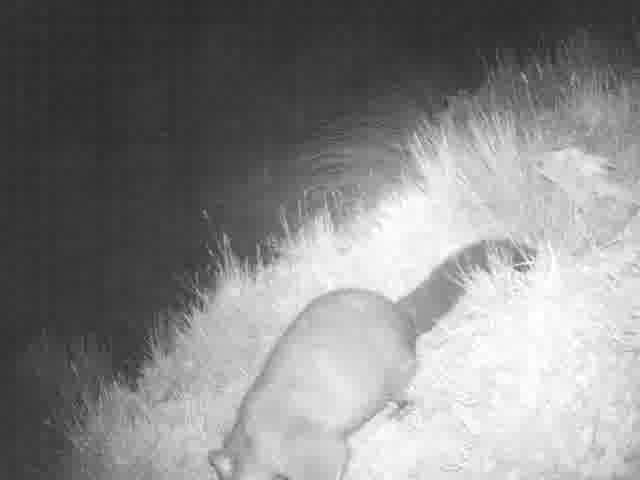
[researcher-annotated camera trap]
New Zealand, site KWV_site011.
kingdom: Animalia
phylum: Chordata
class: Mammalia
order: Diprotodontia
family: Phalangeridae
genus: Trichosurus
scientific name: Trichosurus vulpecula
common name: common brushtail possum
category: possum